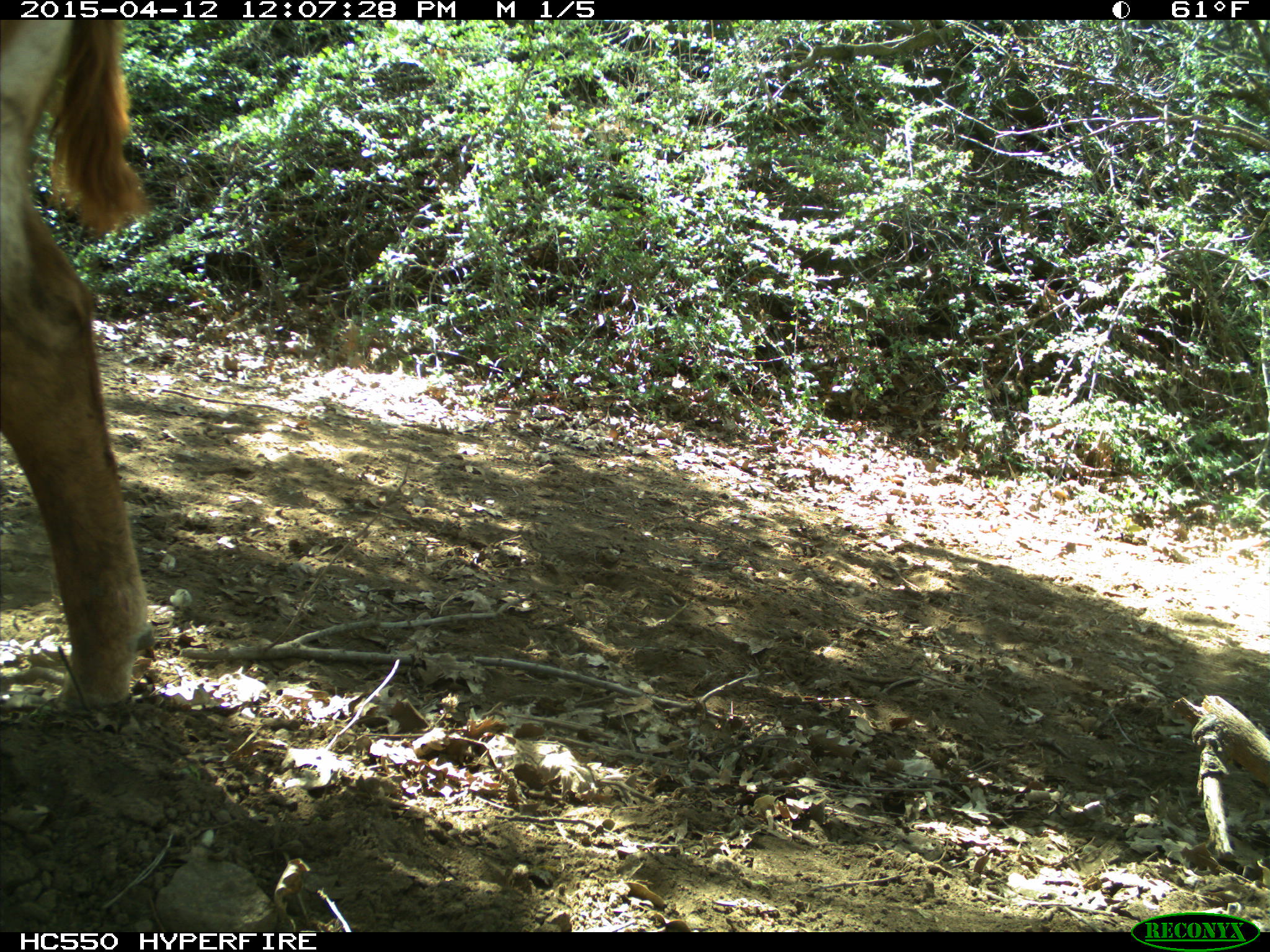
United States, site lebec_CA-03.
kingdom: Animalia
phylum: Chordata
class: Mammalia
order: Artiodactyla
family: Bovidae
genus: Bos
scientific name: Bos taurus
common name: domestic cow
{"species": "Bos taurus (domestic cow)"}